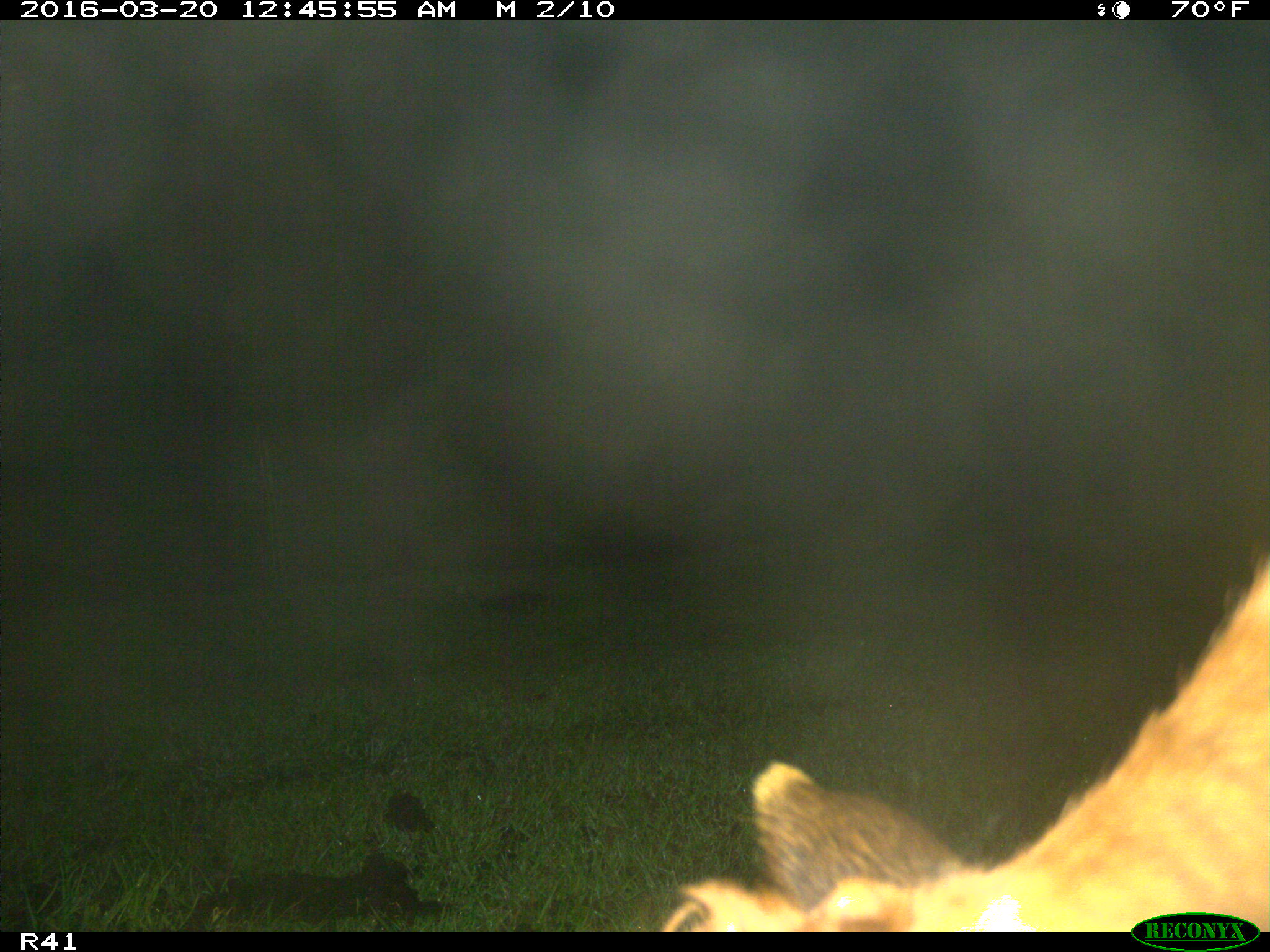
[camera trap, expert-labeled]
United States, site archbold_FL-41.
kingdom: Animalia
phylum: Chordata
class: Mammalia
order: Artiodactyla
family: Bovidae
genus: Bos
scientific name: Bos taurus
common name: domestic cow